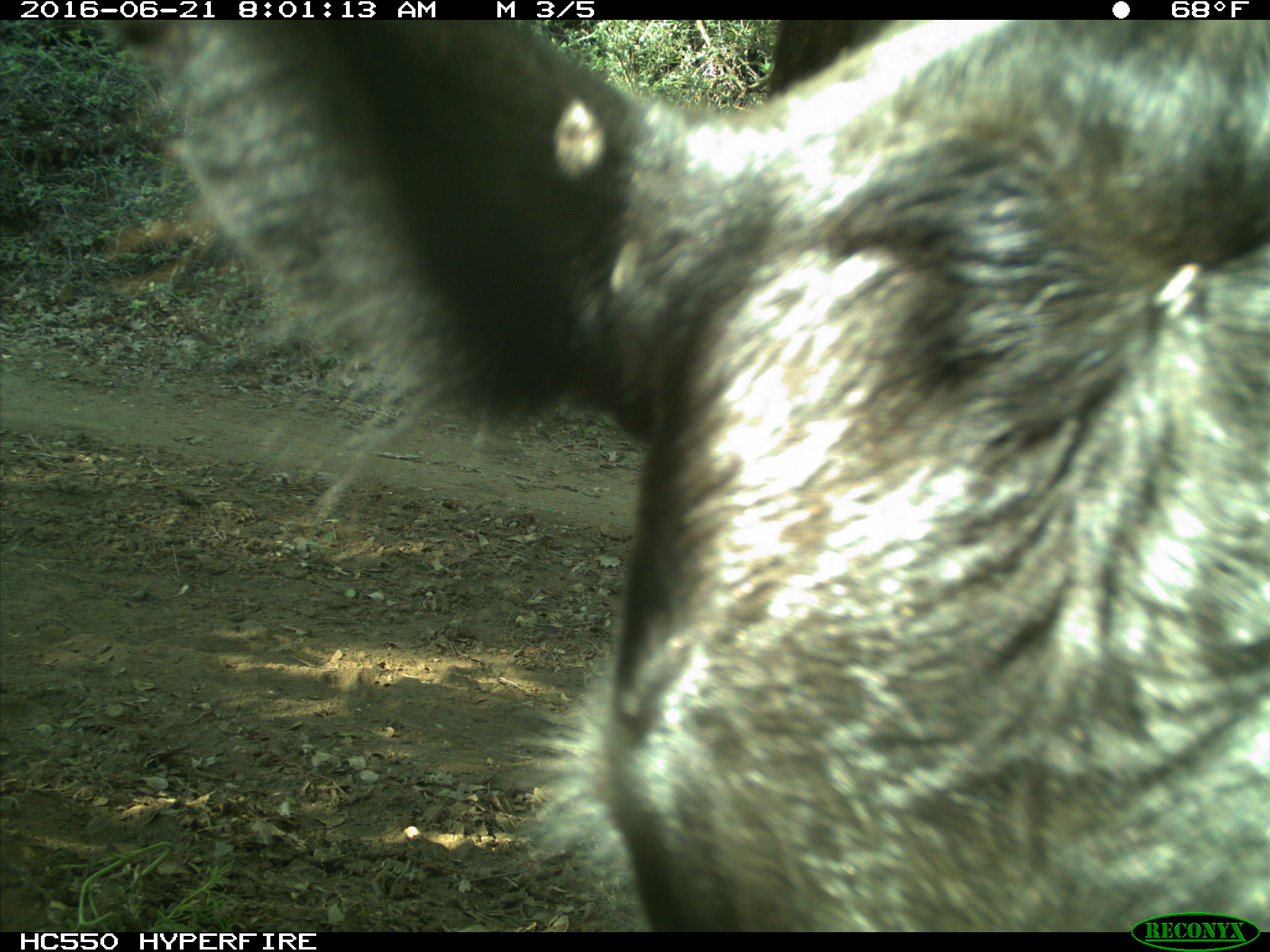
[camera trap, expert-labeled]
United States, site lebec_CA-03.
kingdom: Animalia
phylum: Chordata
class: Mammalia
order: Artiodactyla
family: Bovidae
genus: Bos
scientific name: Bos taurus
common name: domestic cow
Bos taurus (domestic cow).